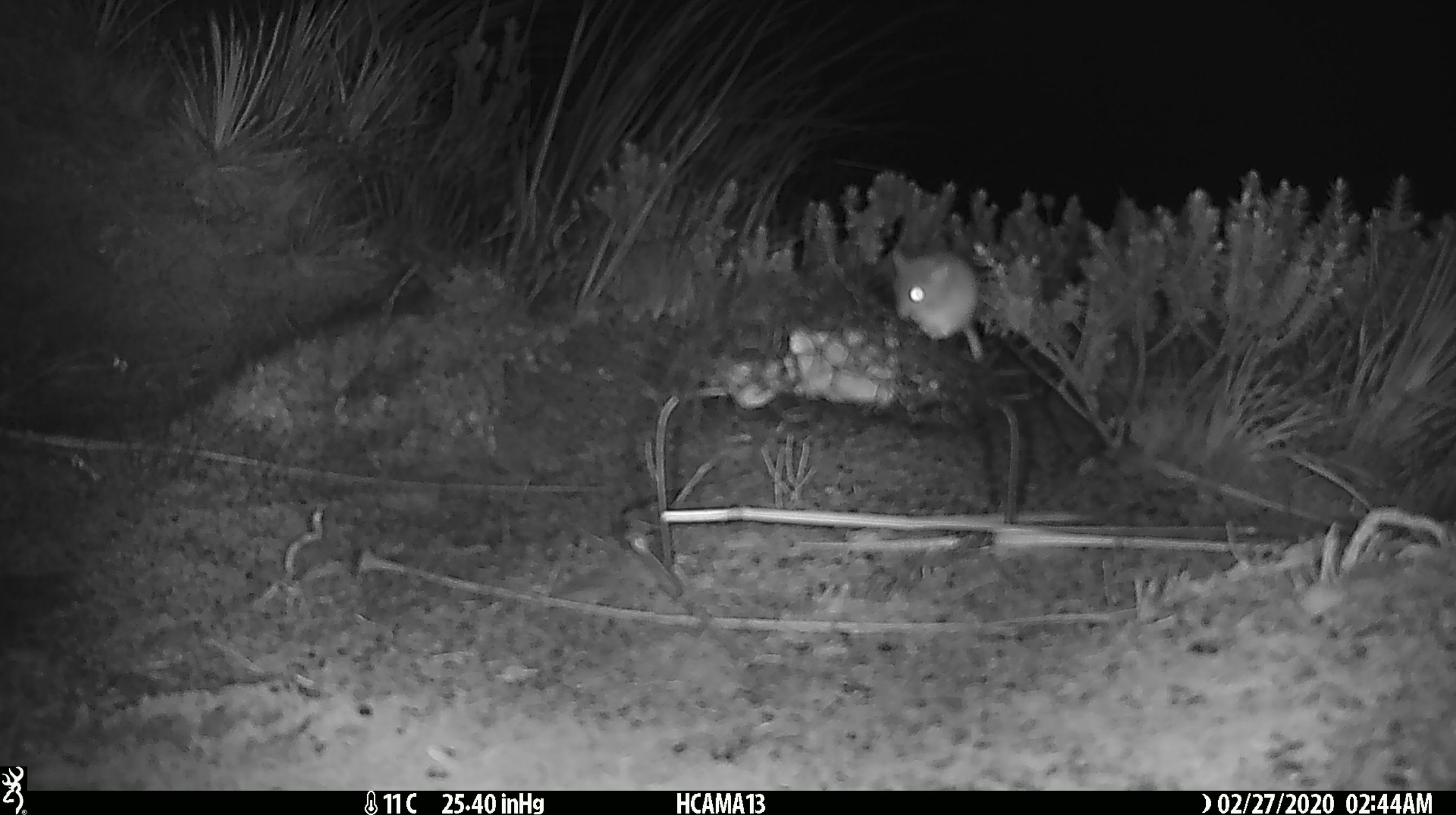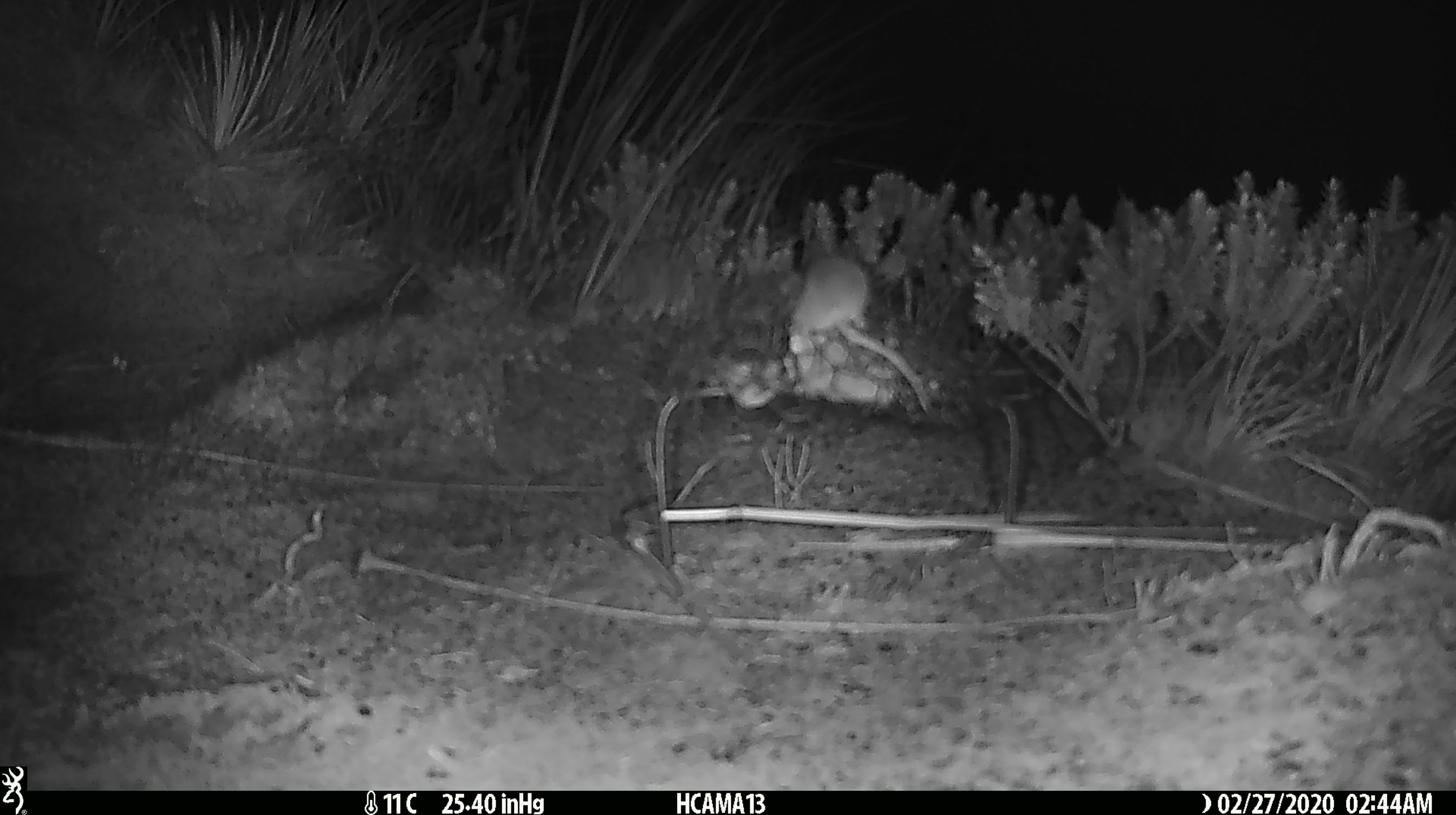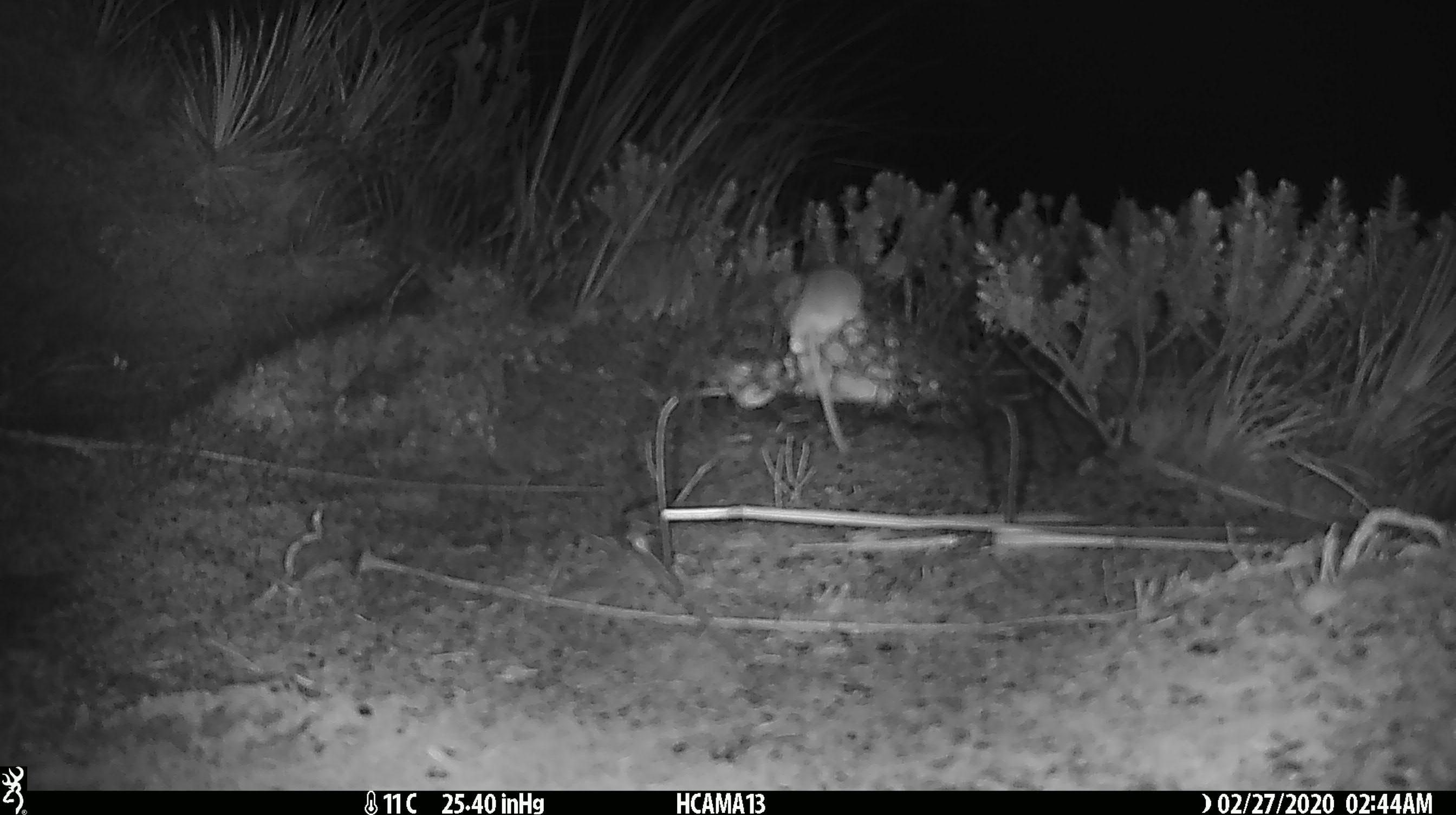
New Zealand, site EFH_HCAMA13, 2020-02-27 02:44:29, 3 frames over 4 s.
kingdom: Animalia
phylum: Chordata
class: Mammalia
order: Rodentia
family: Muridae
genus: Mus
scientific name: Mus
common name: mouse